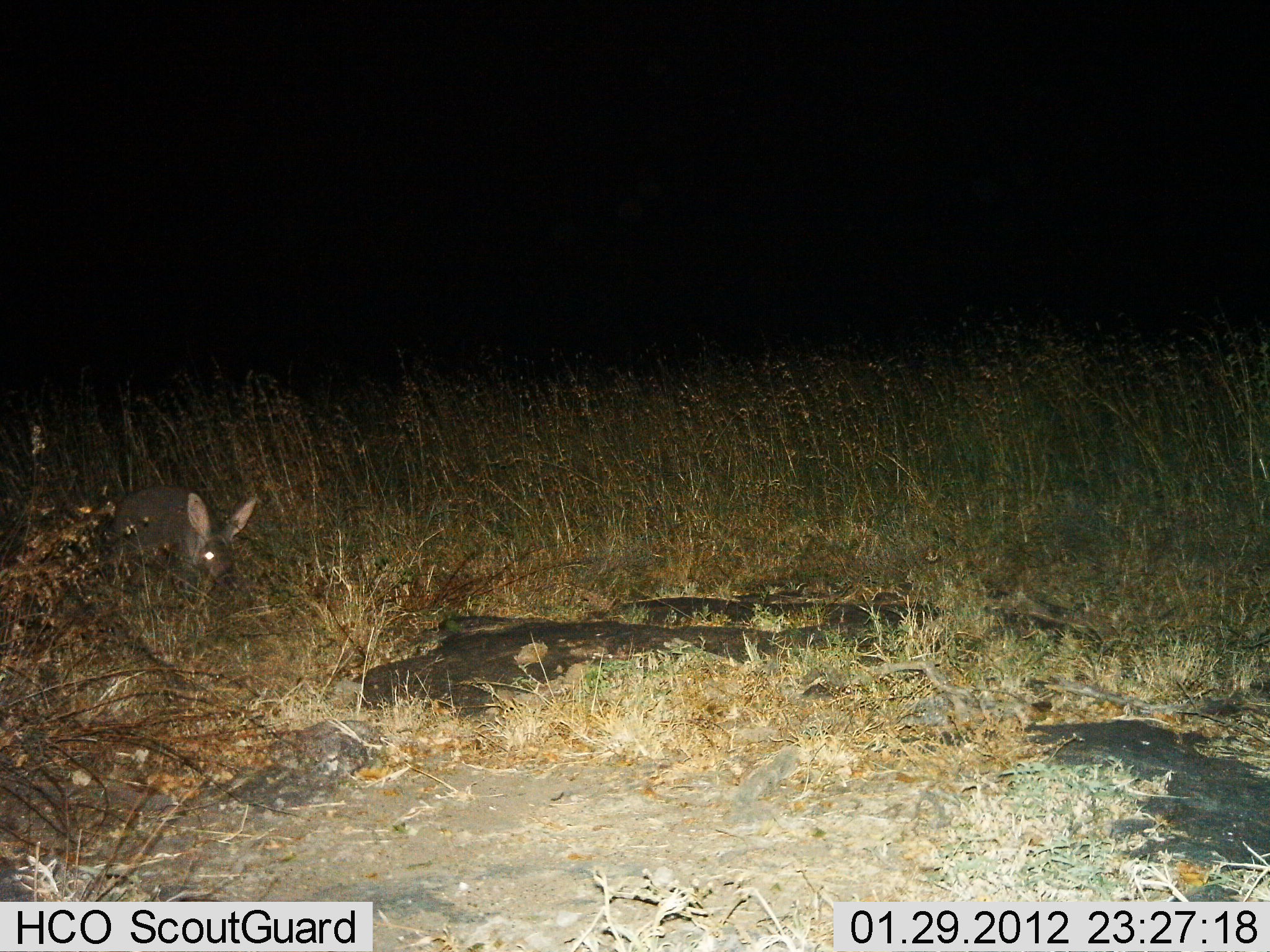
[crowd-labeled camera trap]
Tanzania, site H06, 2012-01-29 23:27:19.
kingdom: Animalia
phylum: Chordata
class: Mammalia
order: Tubulidentata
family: Orycteropodidae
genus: Orycteropus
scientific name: Orycteropus afer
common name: aardvark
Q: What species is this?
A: Aardvark (Orycteropus afer).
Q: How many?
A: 1.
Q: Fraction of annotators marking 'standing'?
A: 65%.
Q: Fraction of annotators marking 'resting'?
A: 0%.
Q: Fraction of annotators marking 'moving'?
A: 35%.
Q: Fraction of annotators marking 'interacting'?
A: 0%.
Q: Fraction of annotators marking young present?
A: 0%.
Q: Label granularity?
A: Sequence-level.